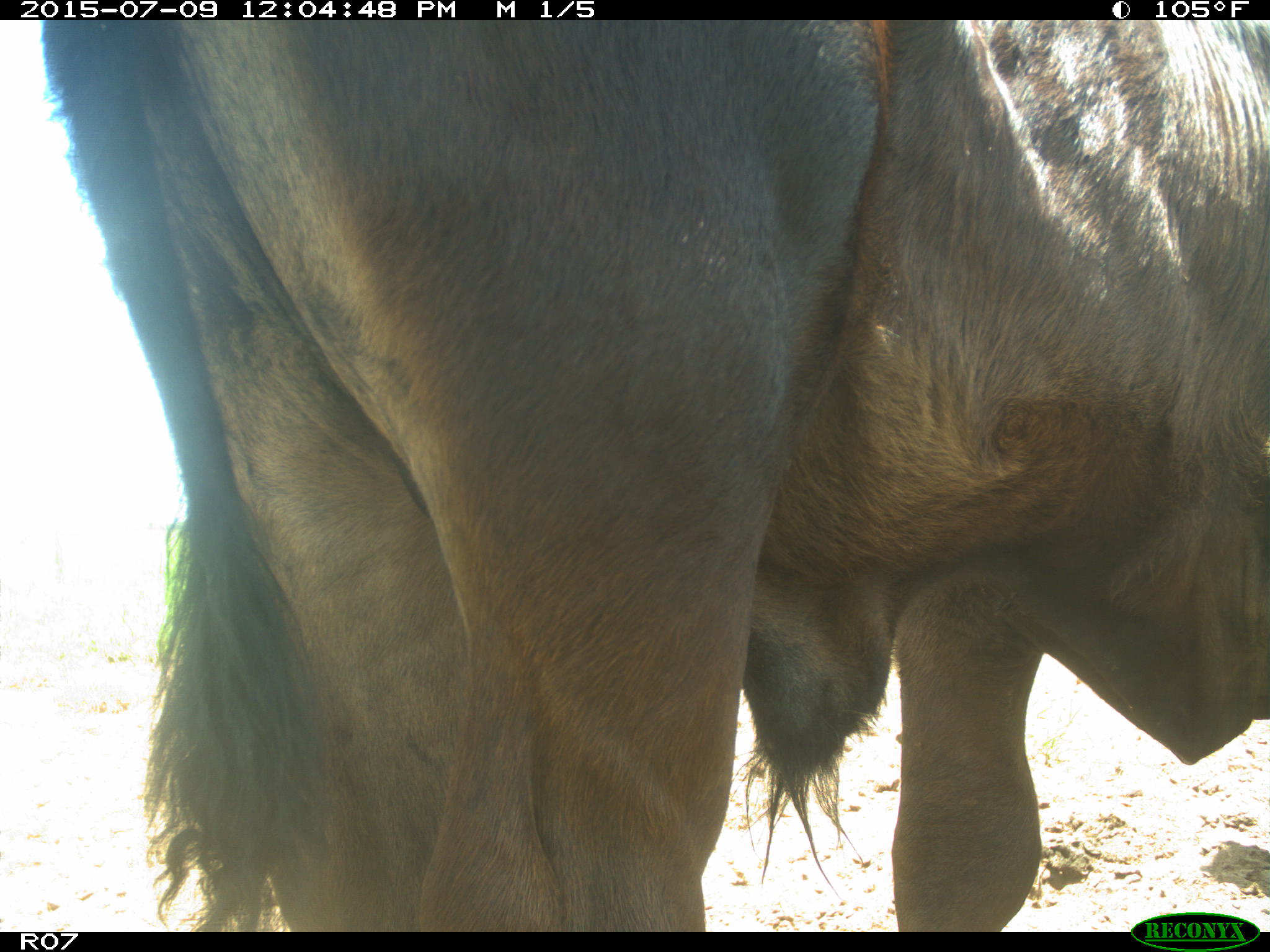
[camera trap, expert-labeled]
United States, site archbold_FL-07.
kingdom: Animalia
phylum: Chordata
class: Mammalia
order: Artiodactyla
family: Bovidae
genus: Bos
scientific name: Bos taurus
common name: domestic cow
Bos taurus (domestic cow).